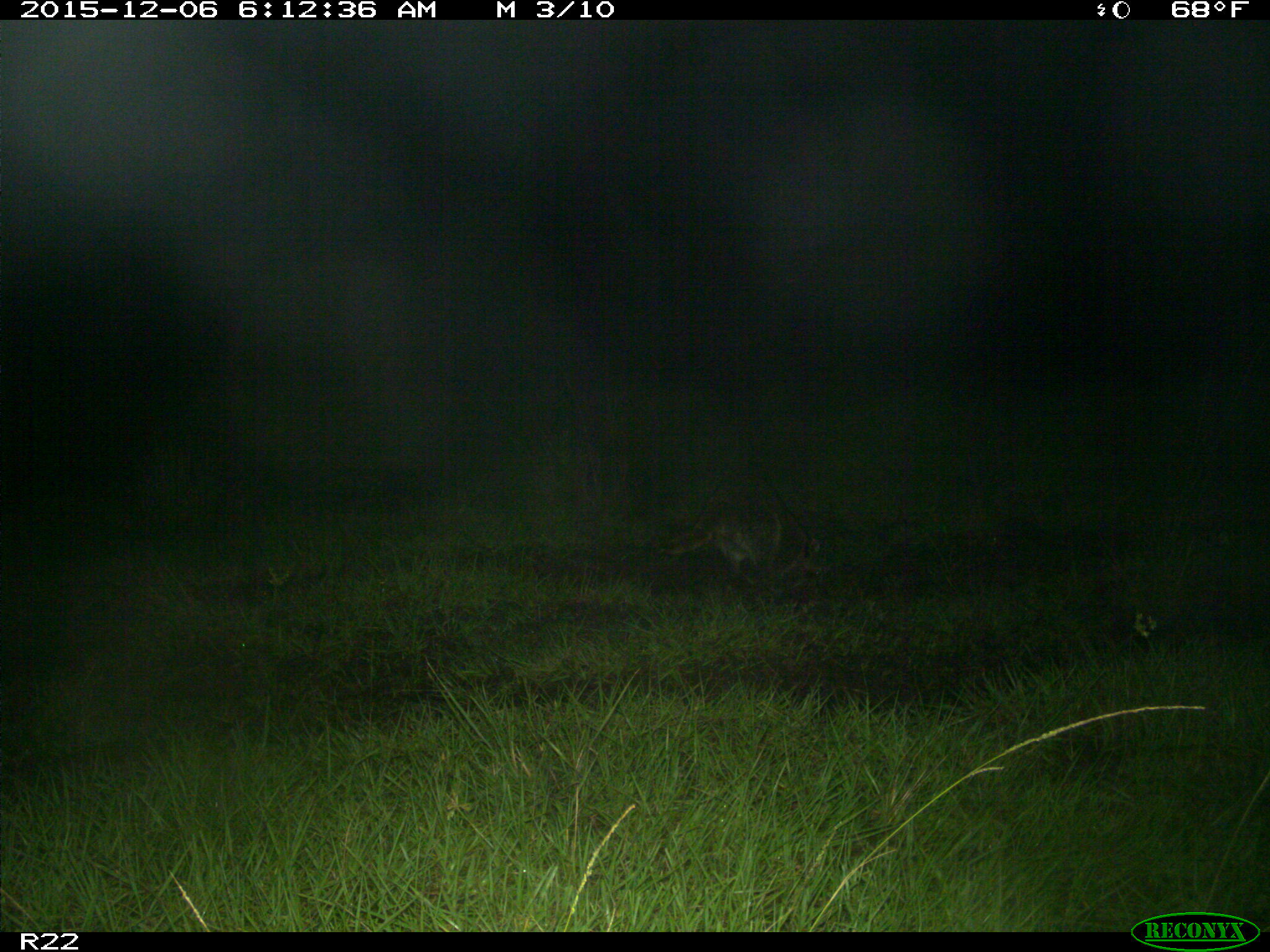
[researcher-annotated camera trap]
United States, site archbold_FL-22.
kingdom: Animalia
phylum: Chordata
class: Mammalia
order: Carnivora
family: Procyonidae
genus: Procyon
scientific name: Procyon lotor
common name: common raccoon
Procyon lotor (common raccoon).